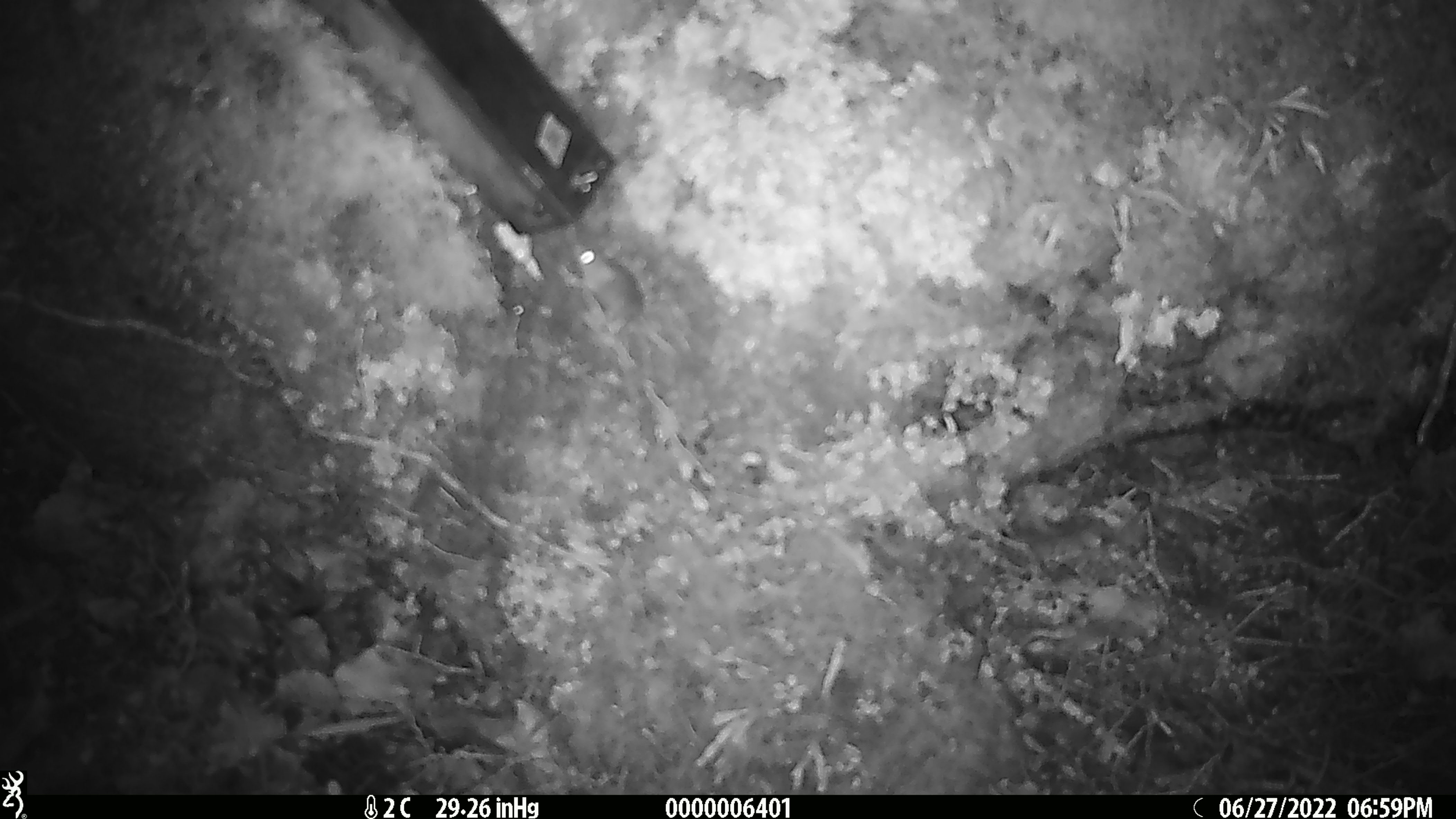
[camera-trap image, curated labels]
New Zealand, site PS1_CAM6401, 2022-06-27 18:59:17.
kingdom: Animalia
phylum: Chordata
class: Mammalia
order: Rodentia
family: Muridae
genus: Mus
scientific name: Mus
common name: mouse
Mouse (Mus).